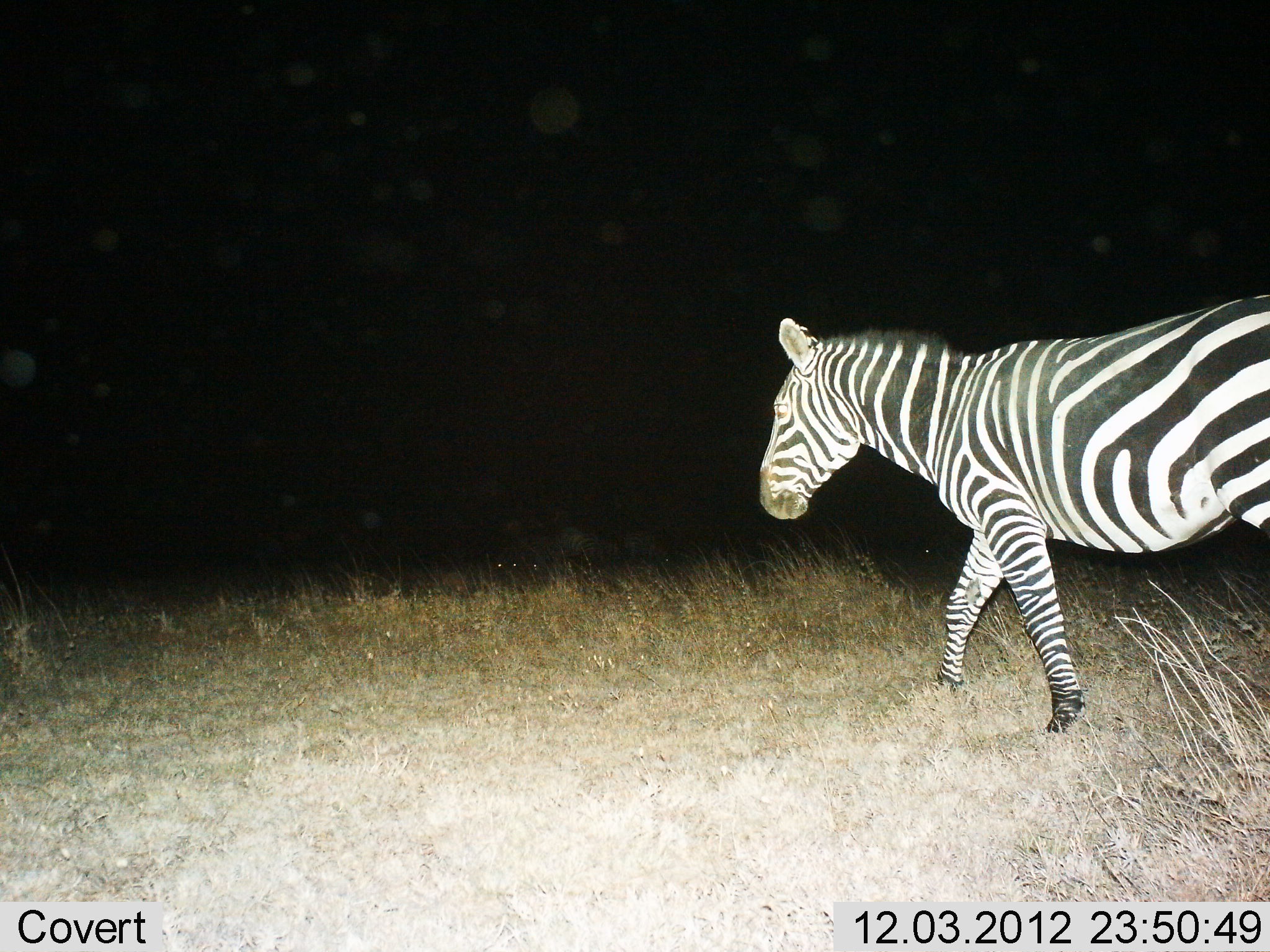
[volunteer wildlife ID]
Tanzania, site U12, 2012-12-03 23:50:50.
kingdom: Animalia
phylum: Chordata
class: Mammalia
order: Perissodactyla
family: Equidae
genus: Equus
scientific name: Equus quagga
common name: plains zebra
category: zebra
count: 1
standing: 10%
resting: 0%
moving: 90%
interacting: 0%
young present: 0%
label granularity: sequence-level